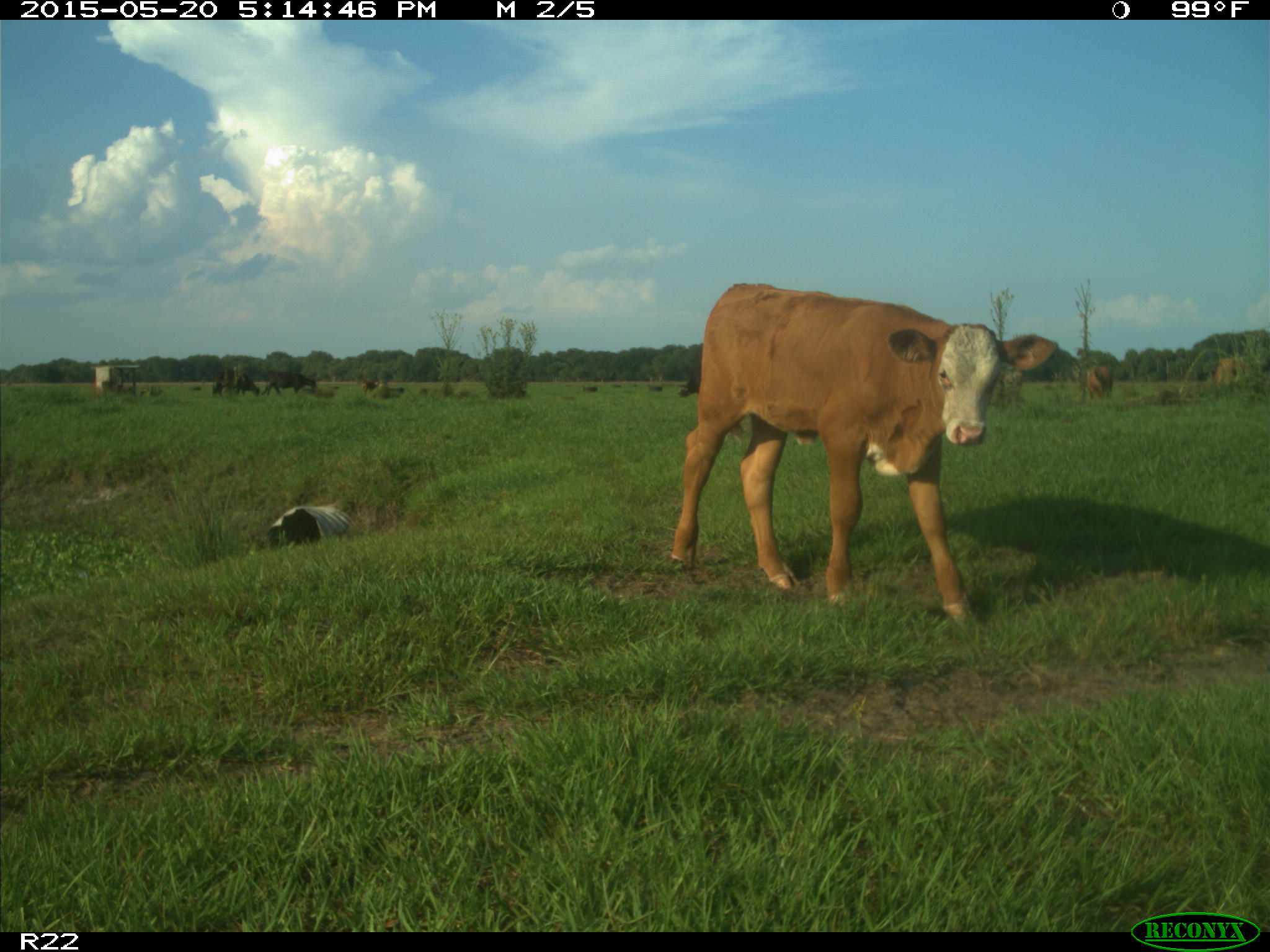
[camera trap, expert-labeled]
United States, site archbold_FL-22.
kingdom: Animalia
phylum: Chordata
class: Mammalia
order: Artiodactyla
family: Bovidae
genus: Bos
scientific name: Bos taurus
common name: domestic cow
Bos taurus (domestic cow).